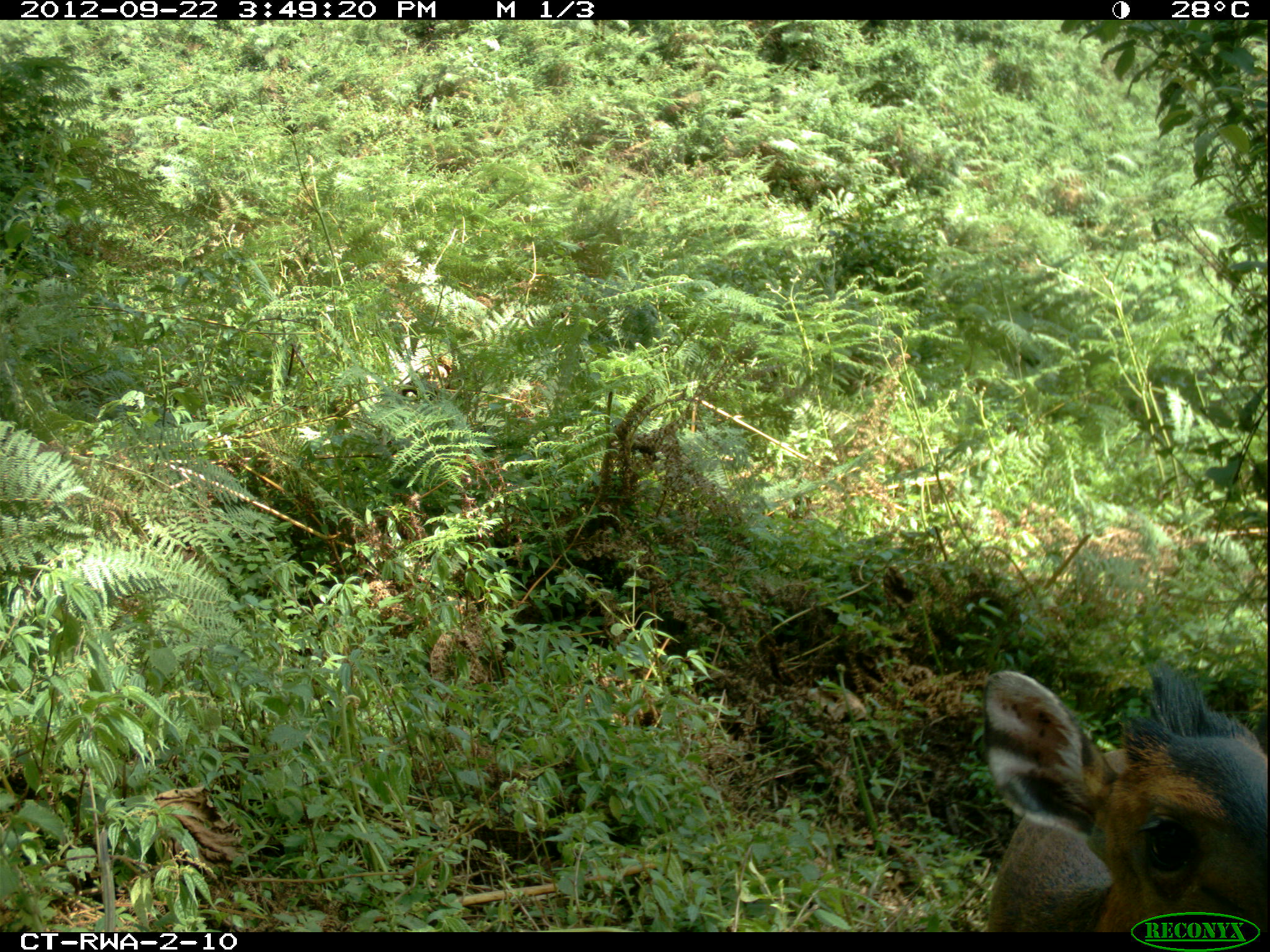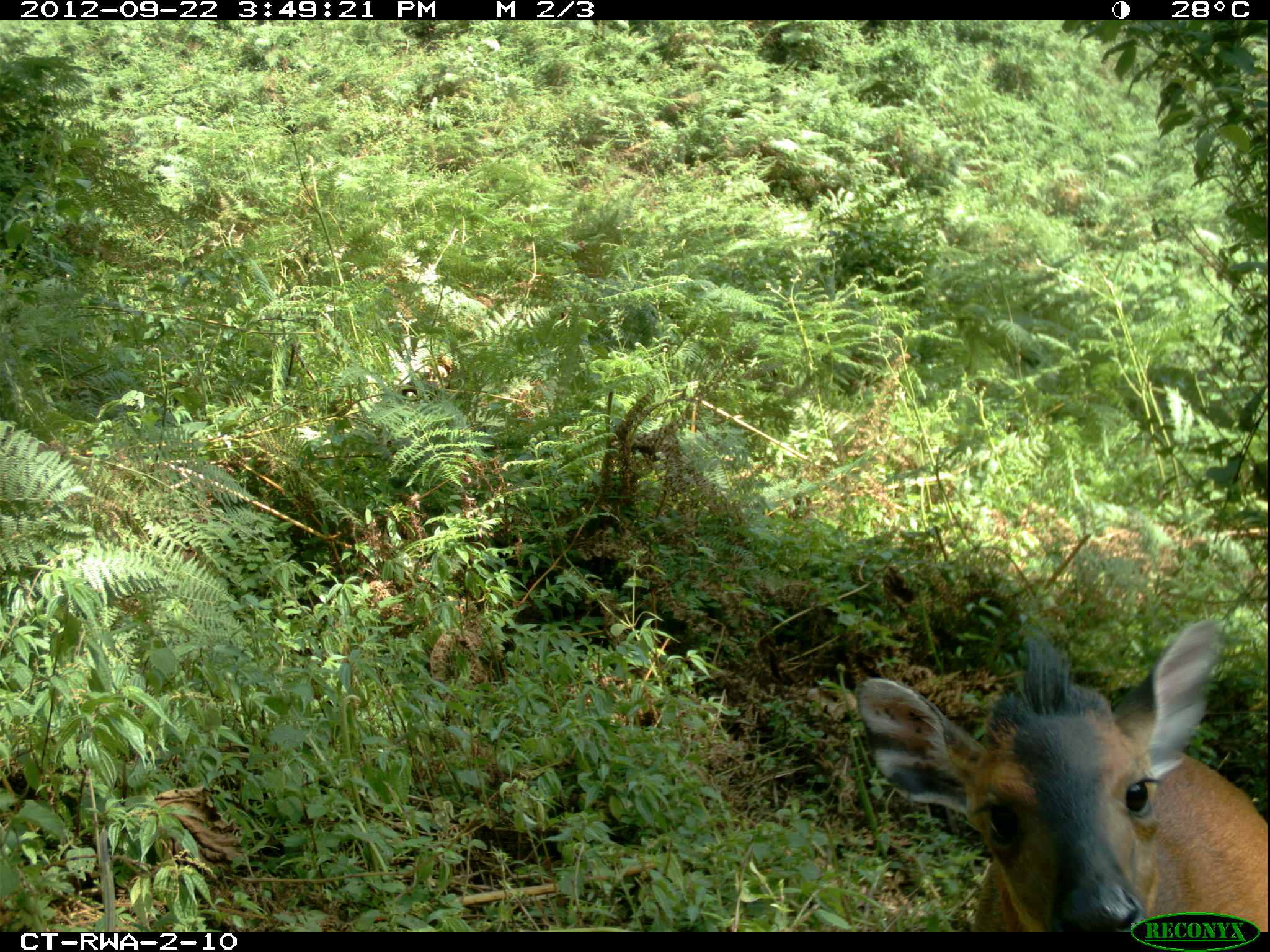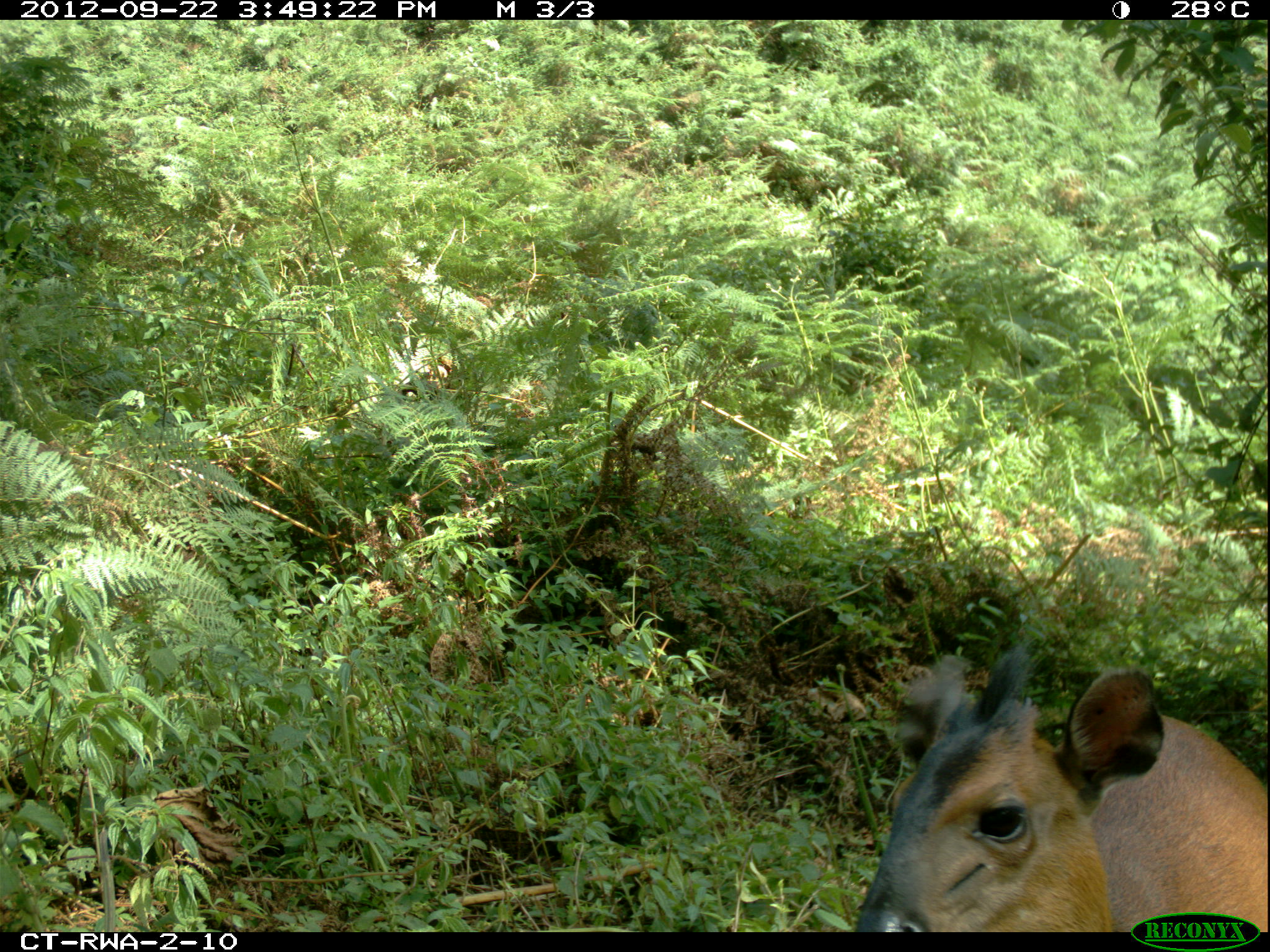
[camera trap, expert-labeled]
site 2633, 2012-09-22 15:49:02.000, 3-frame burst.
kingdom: Animalia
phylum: Chordata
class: Mammalia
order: Artiodactyla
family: Bovidae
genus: Cephalophus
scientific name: Cephalophus nigrifrons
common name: black-fronted duiker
Cephalophus nigrifrons (black-fronted duiker), count 1.